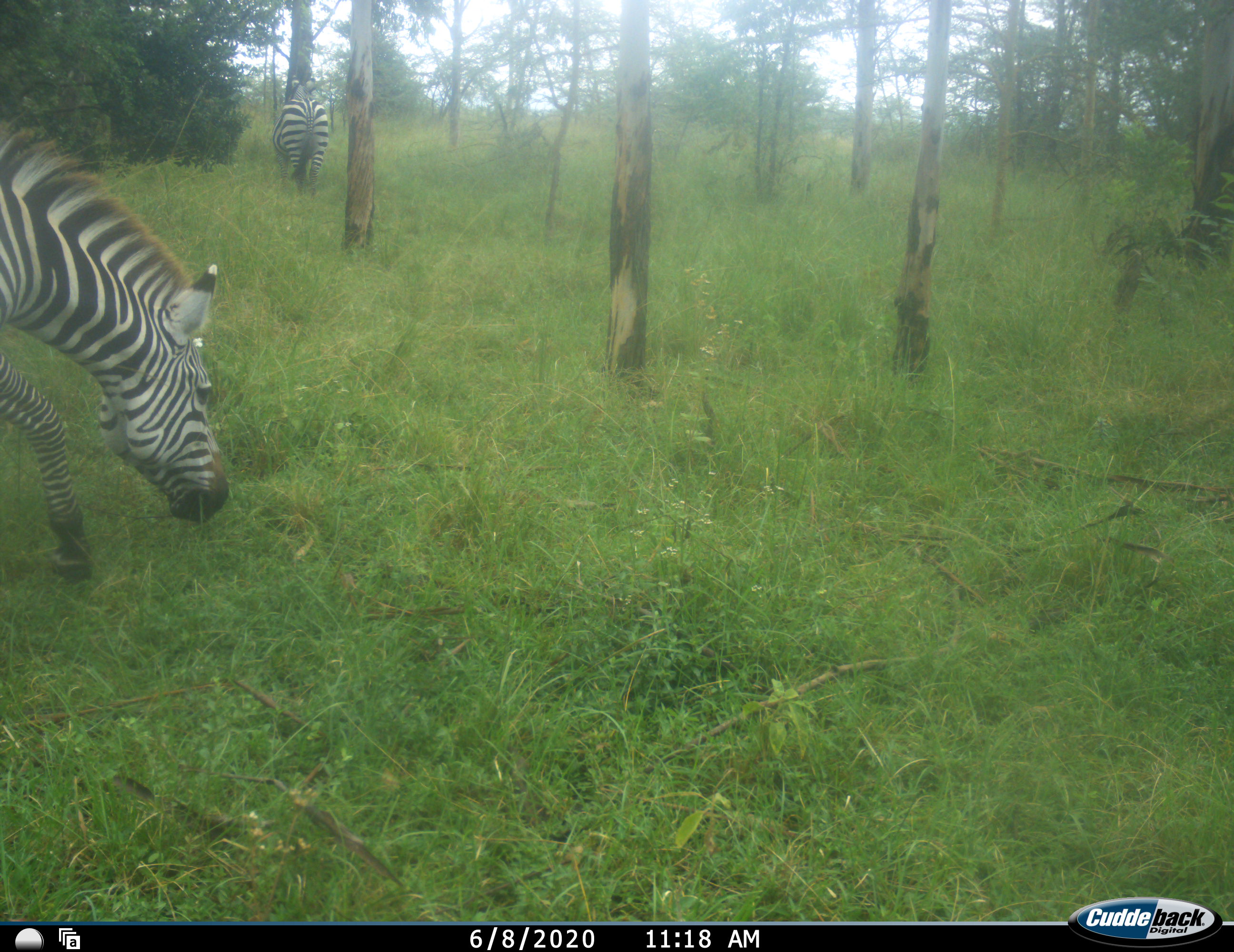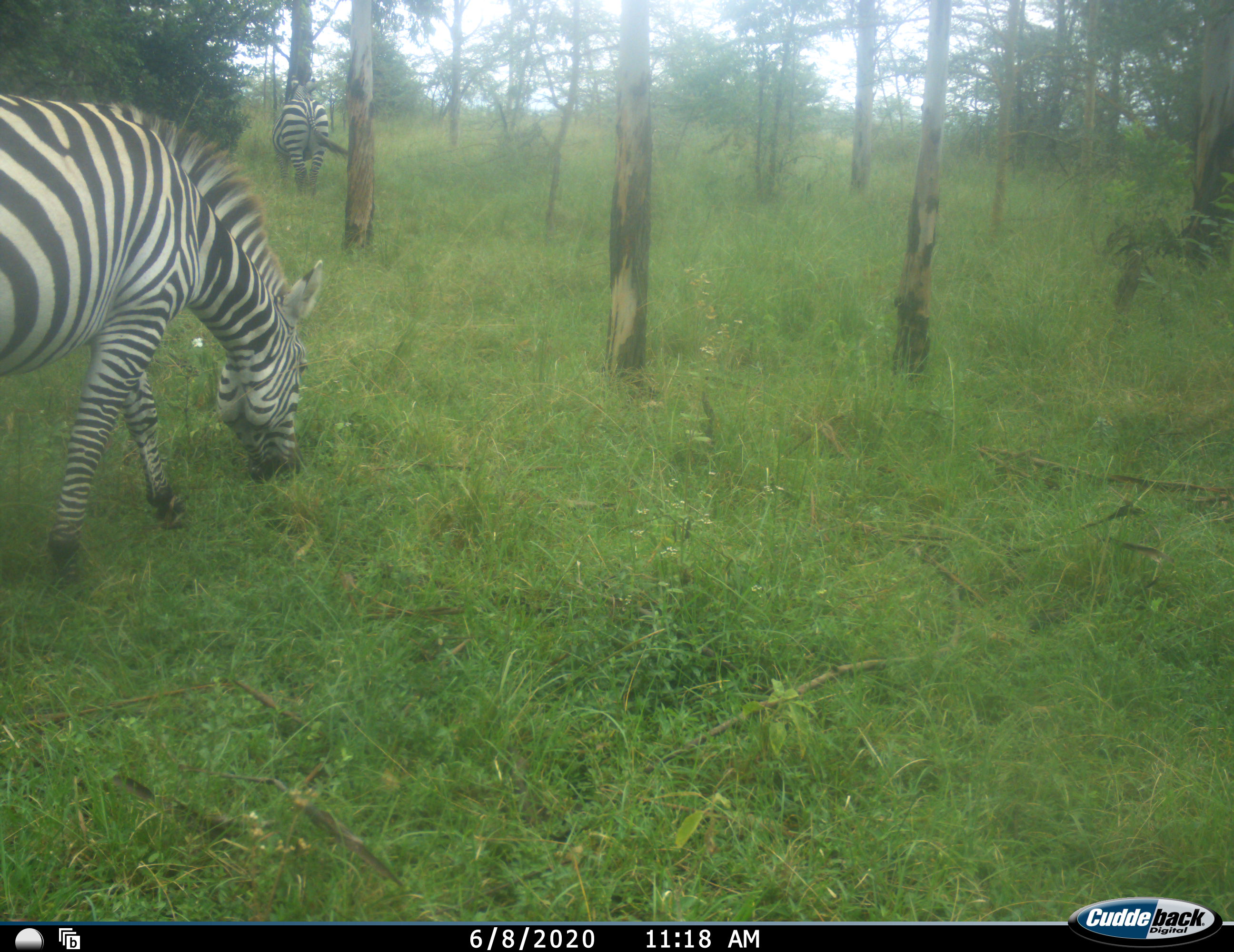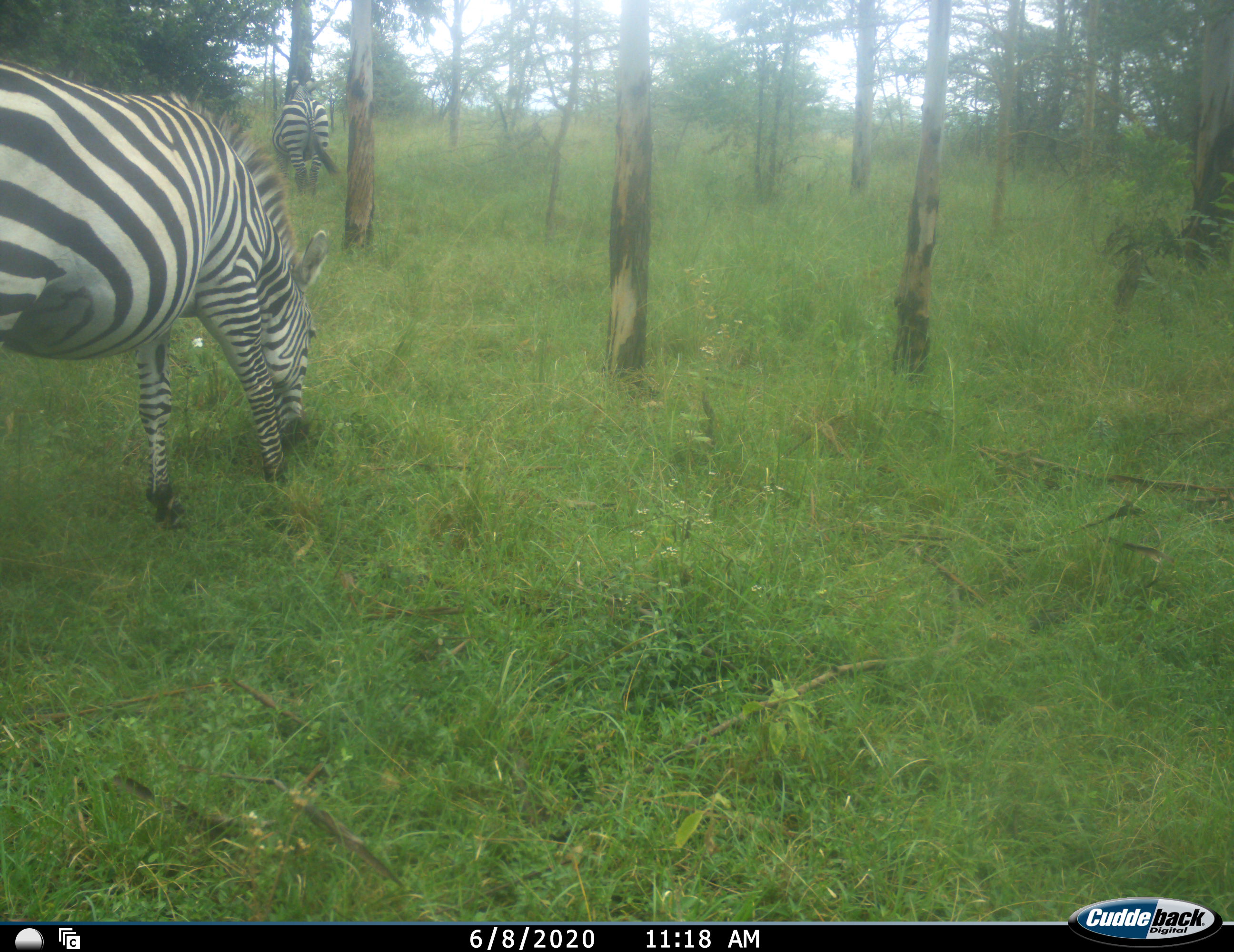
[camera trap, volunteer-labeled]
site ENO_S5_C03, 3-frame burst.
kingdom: Animalia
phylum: Chordata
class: Mammalia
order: Perissodactyla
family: Equidae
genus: Equus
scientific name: Equus quagga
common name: plains zebra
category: zebraplains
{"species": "zebraplains (plains zebra) (Equus quagga)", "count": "2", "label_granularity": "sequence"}